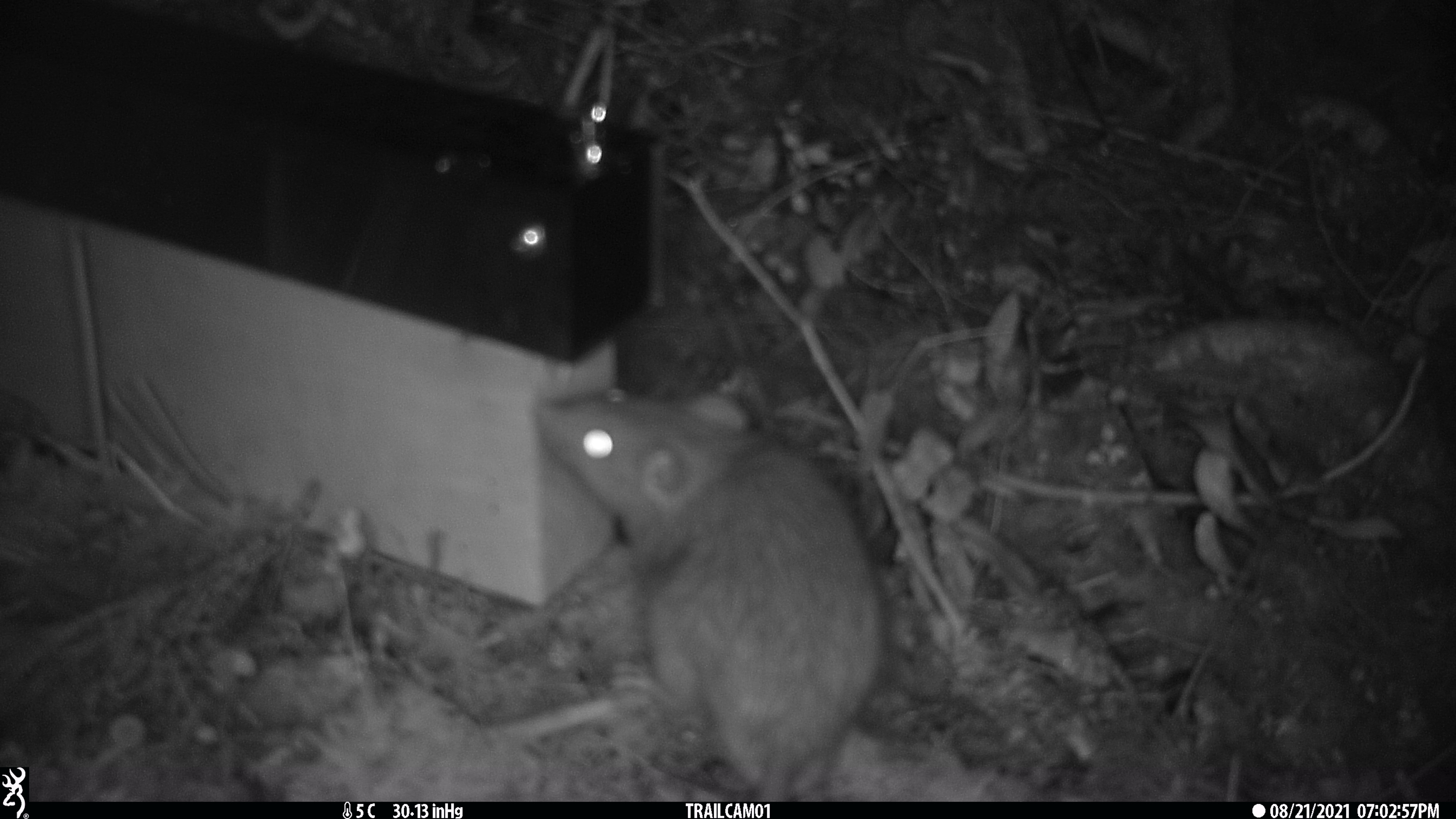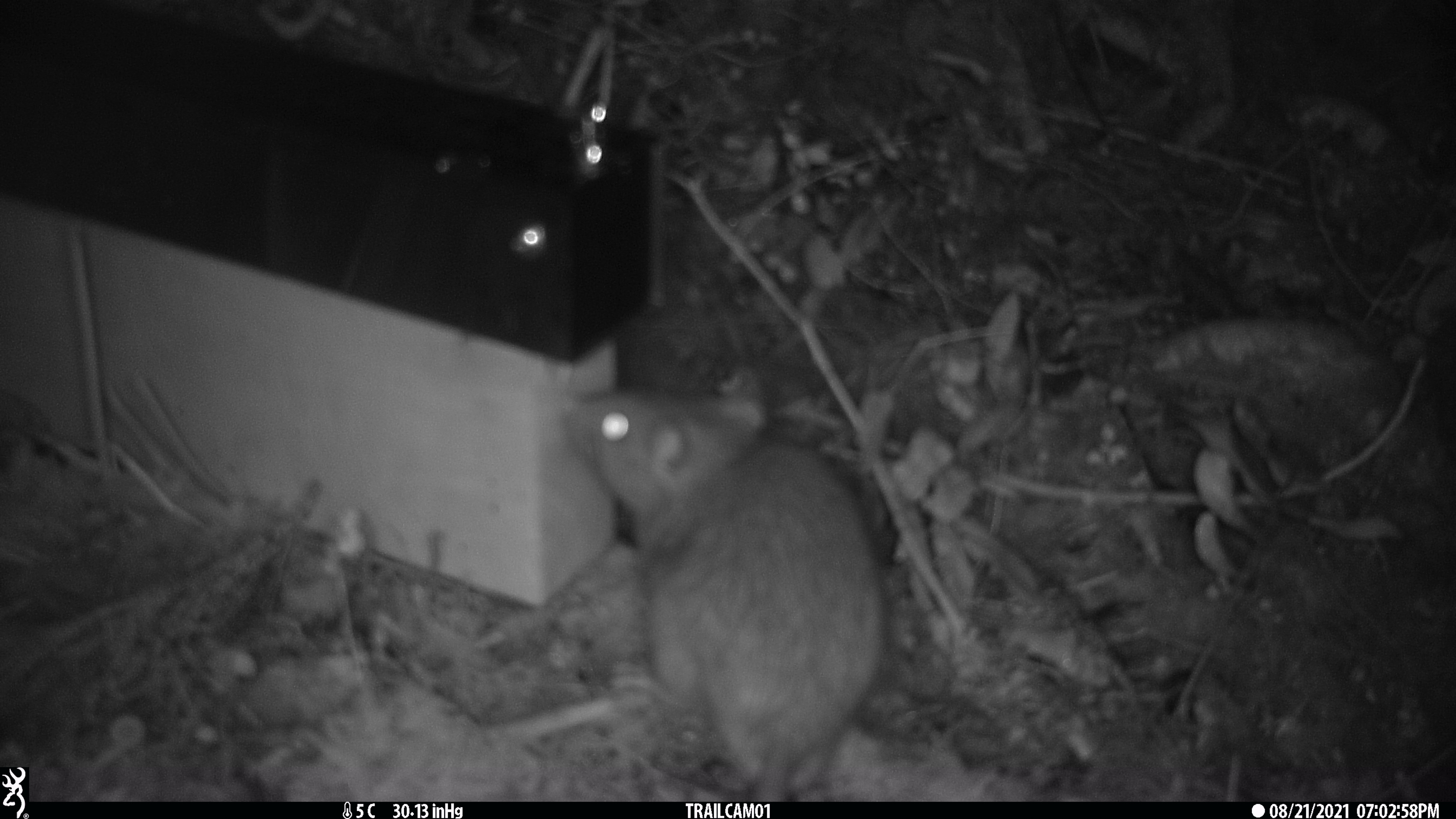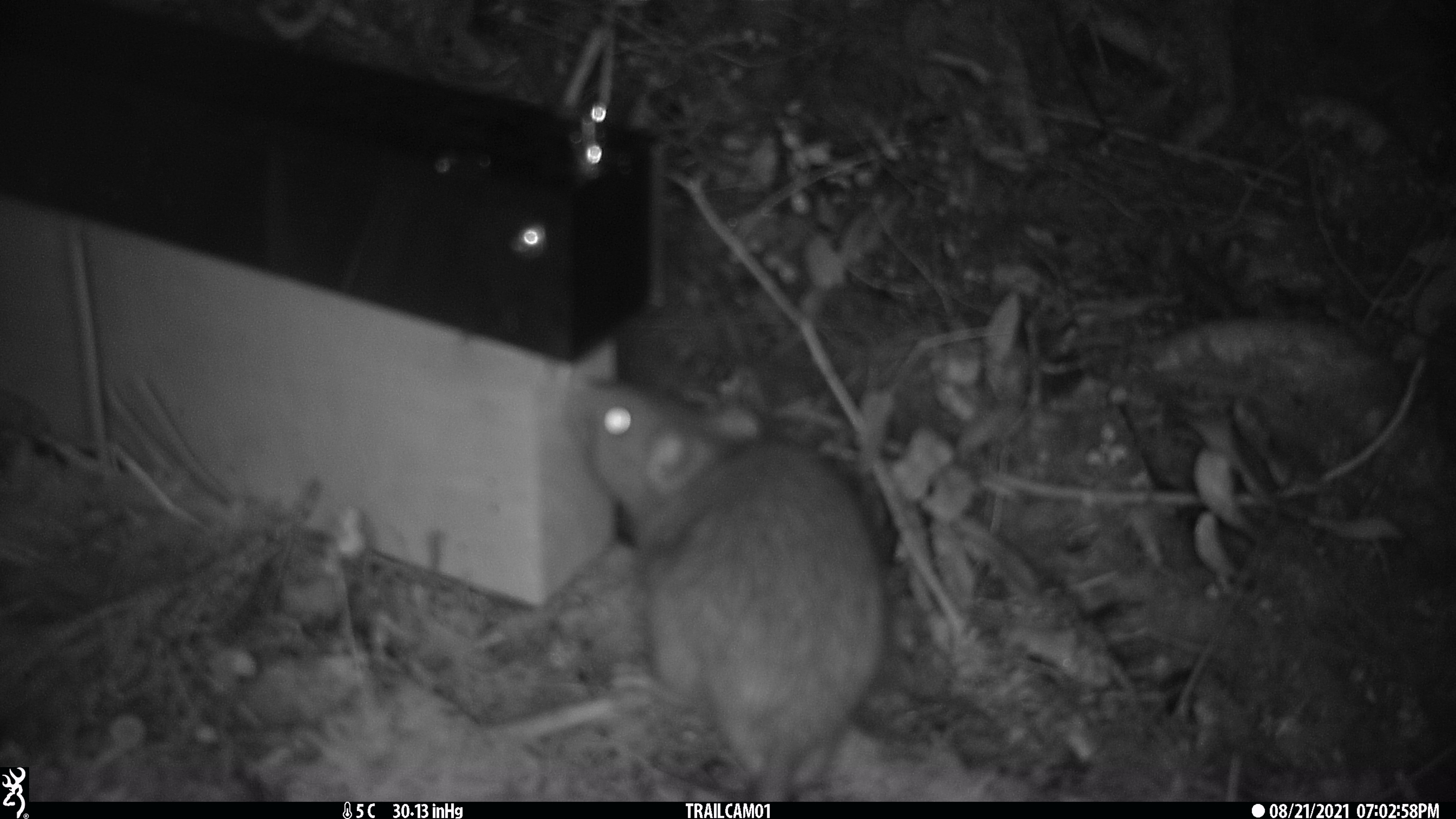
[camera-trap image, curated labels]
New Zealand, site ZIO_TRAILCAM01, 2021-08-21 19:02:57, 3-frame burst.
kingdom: Animalia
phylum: Chordata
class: Mammalia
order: Rodentia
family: Muridae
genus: Rattus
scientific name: Rattus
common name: rat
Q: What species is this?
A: Rat (Rattus).